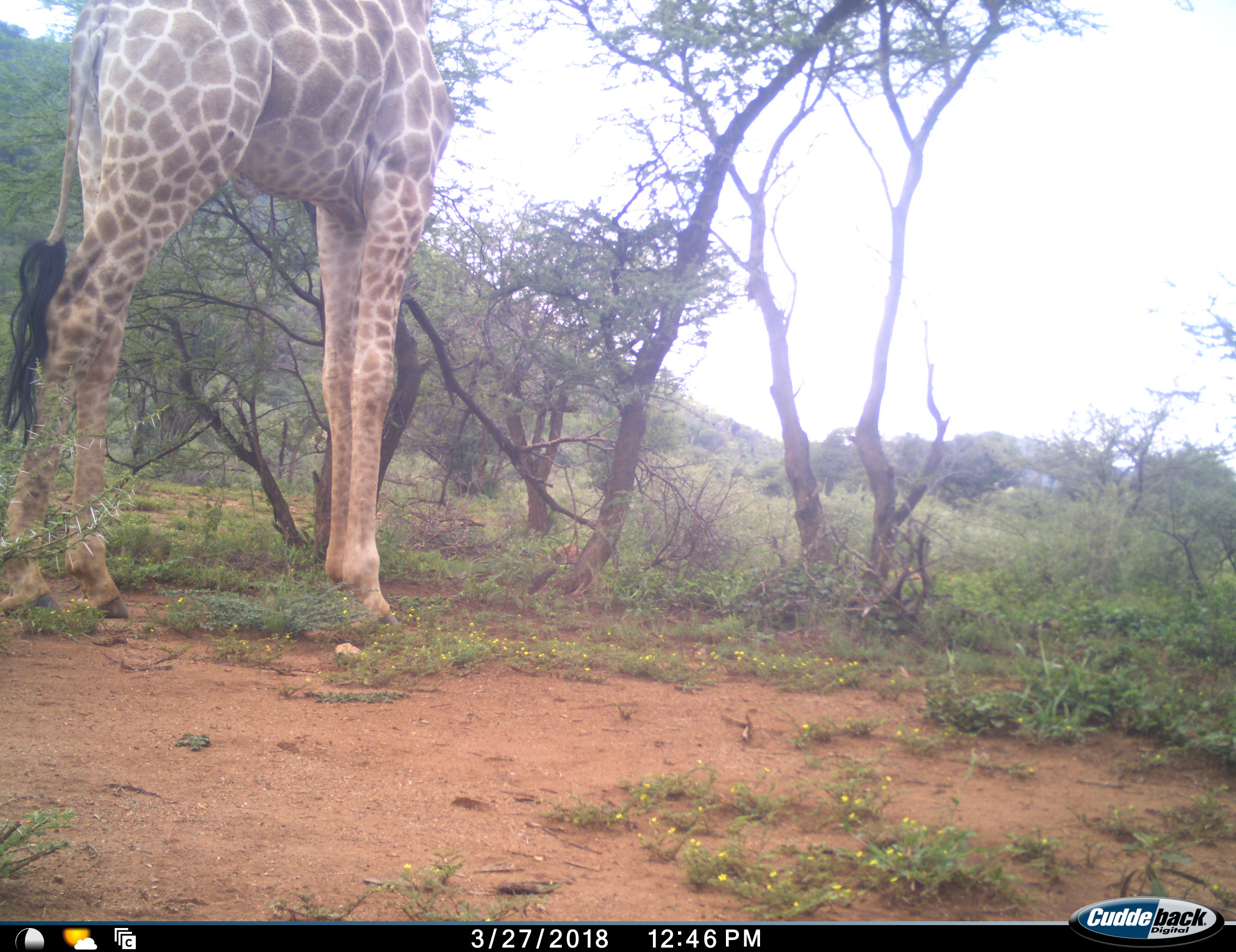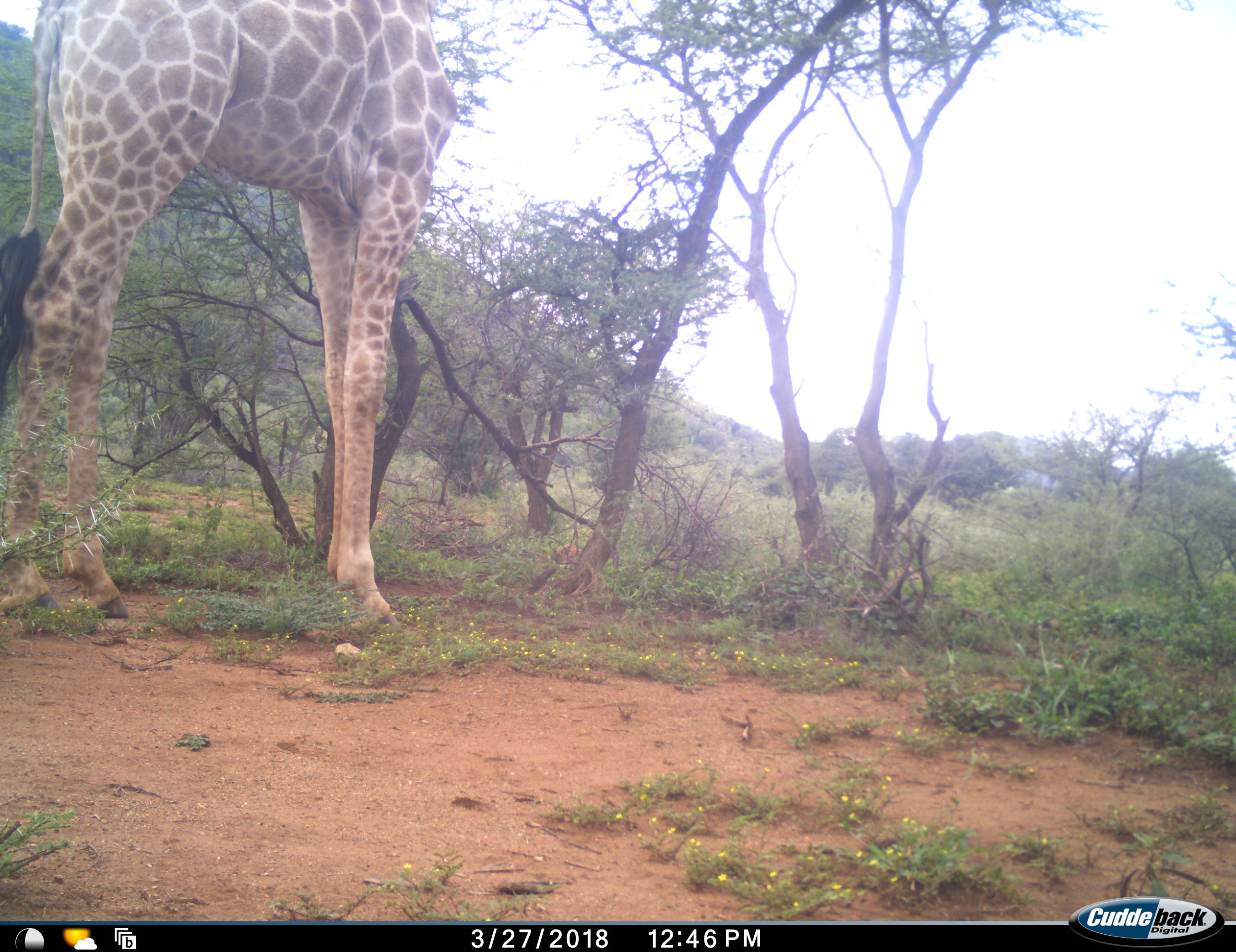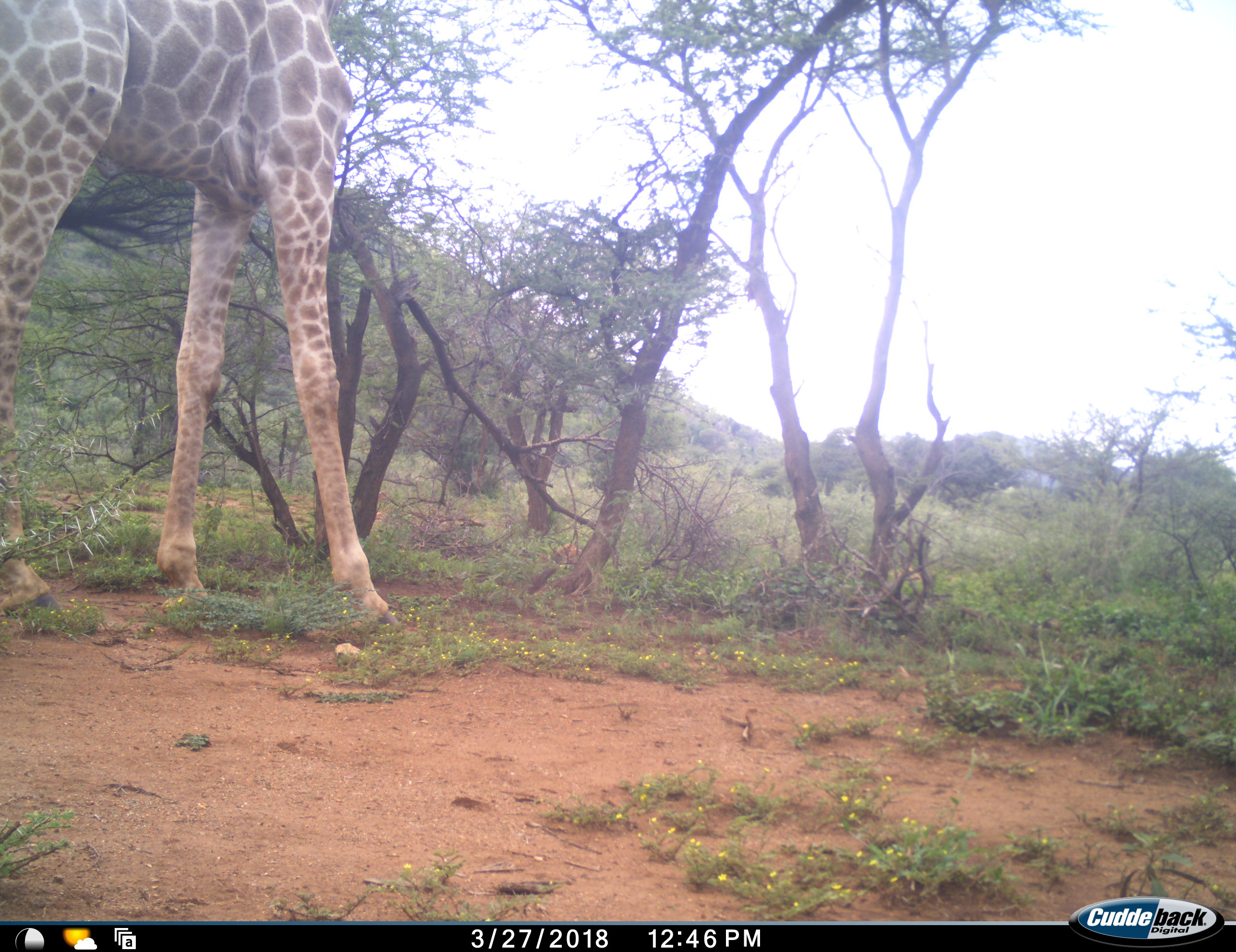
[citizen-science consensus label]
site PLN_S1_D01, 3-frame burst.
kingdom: Animalia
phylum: Chordata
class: Mammalia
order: Artiodactyla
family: Giraffidae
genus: Giraffa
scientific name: Giraffa camelopardalis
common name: giraffe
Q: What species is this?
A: Giraffe (Giraffa camelopardalis).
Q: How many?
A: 1.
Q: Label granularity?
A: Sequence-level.